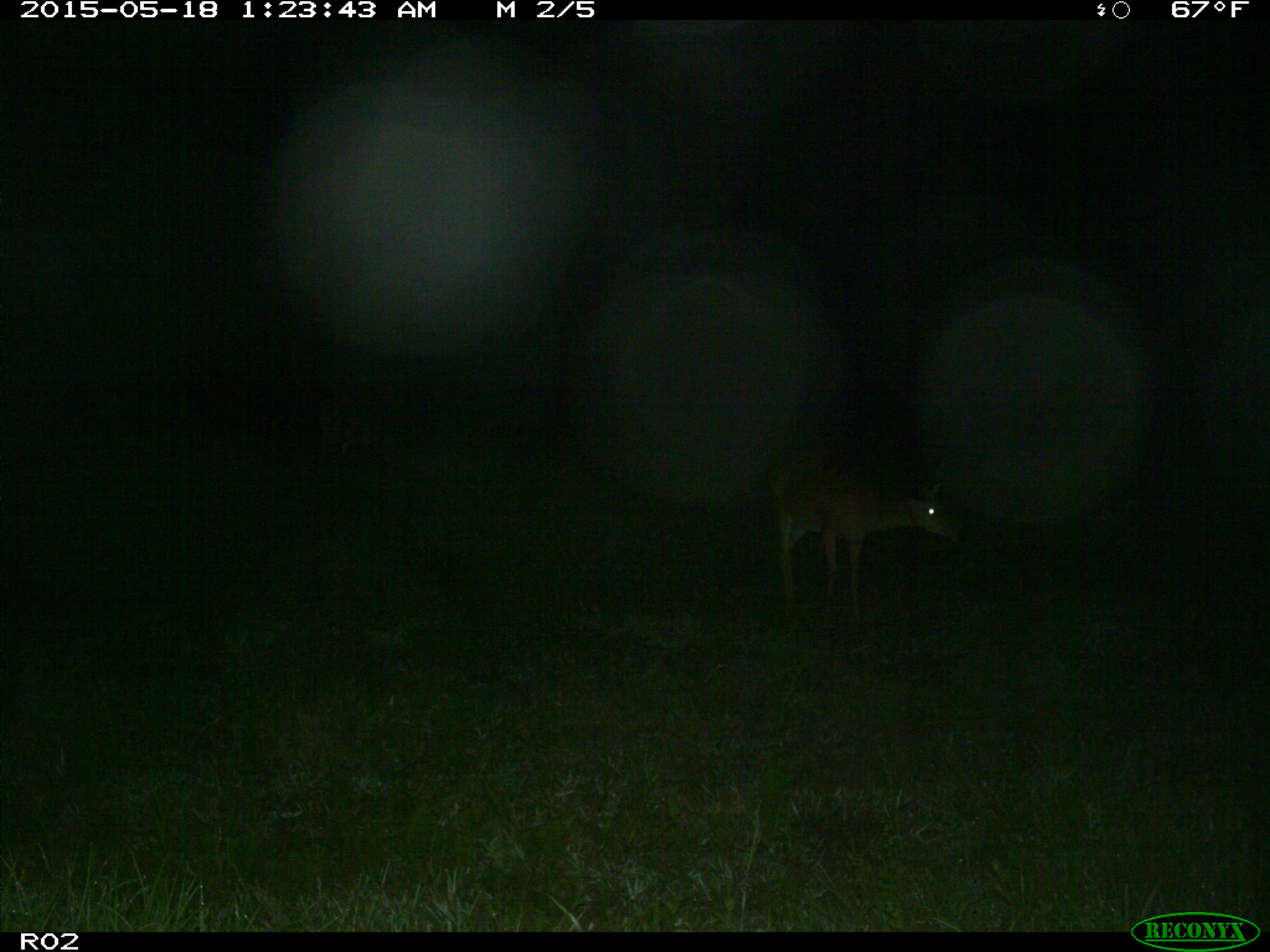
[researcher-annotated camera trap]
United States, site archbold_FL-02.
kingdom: Animalia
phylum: Chordata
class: Mammalia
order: Artiodactyla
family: Cervidae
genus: Odocoileus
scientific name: Odocoileus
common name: deer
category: unidentified deer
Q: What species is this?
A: Unidentified deer (deer) (Odocoileus).